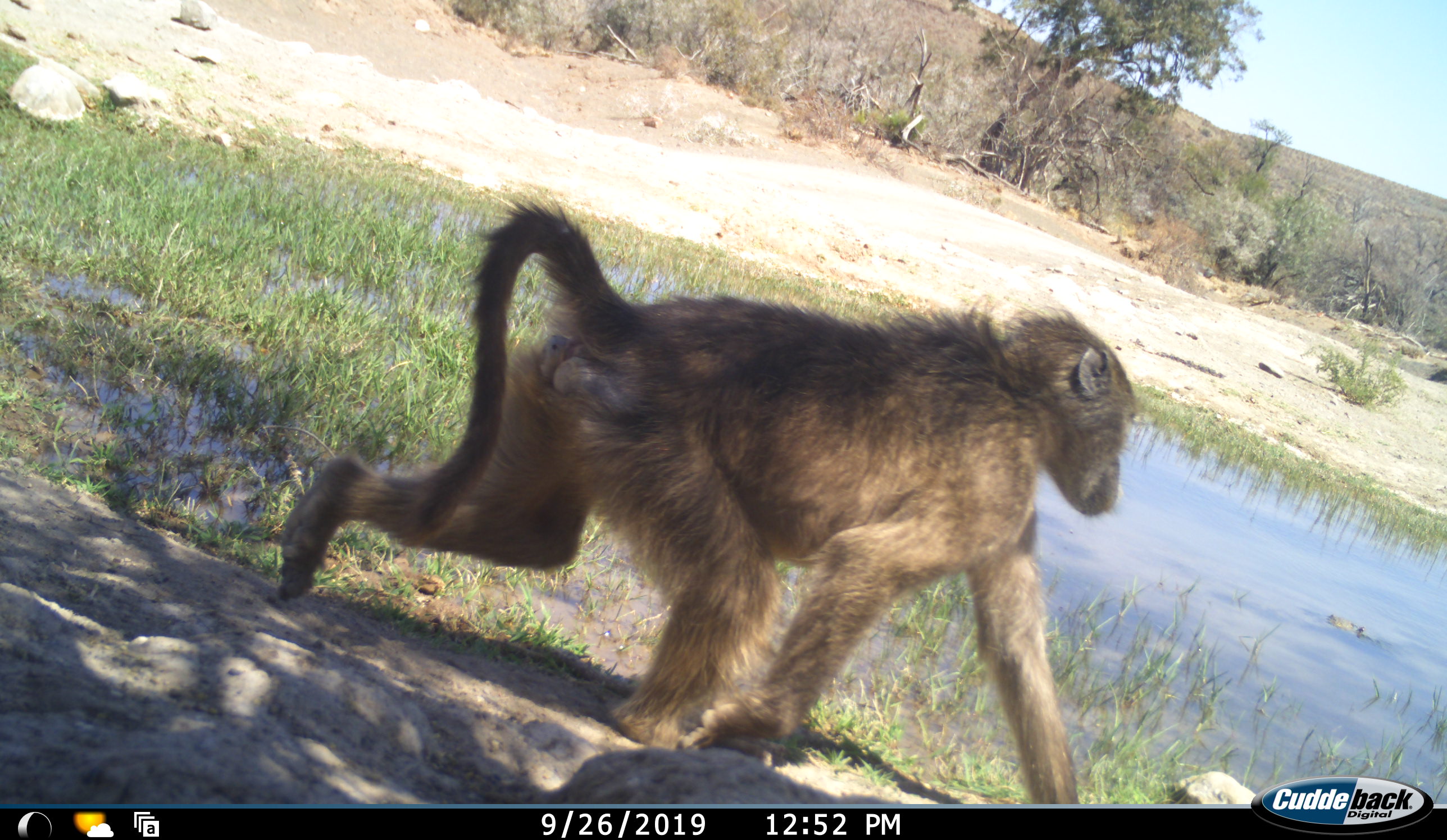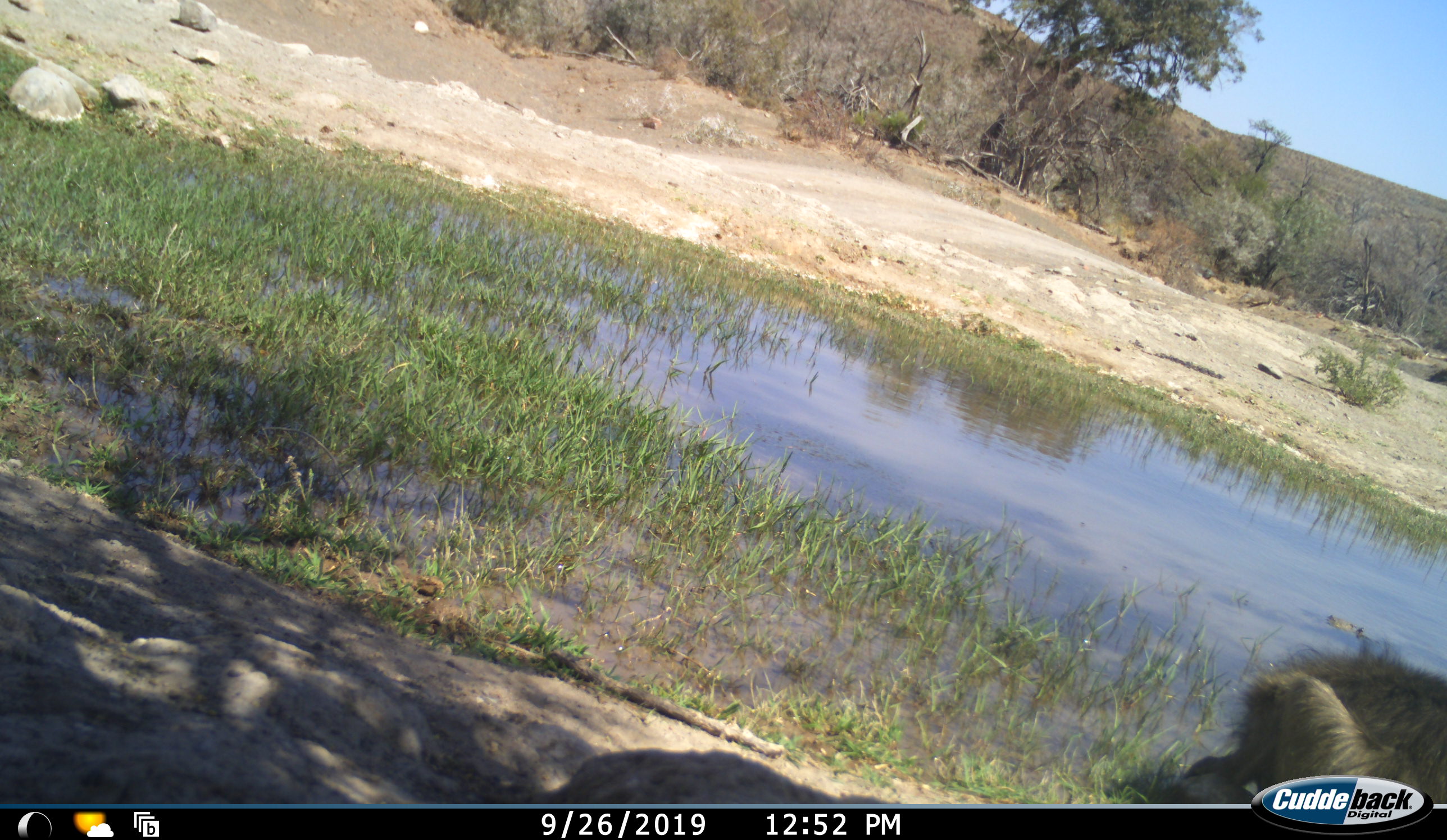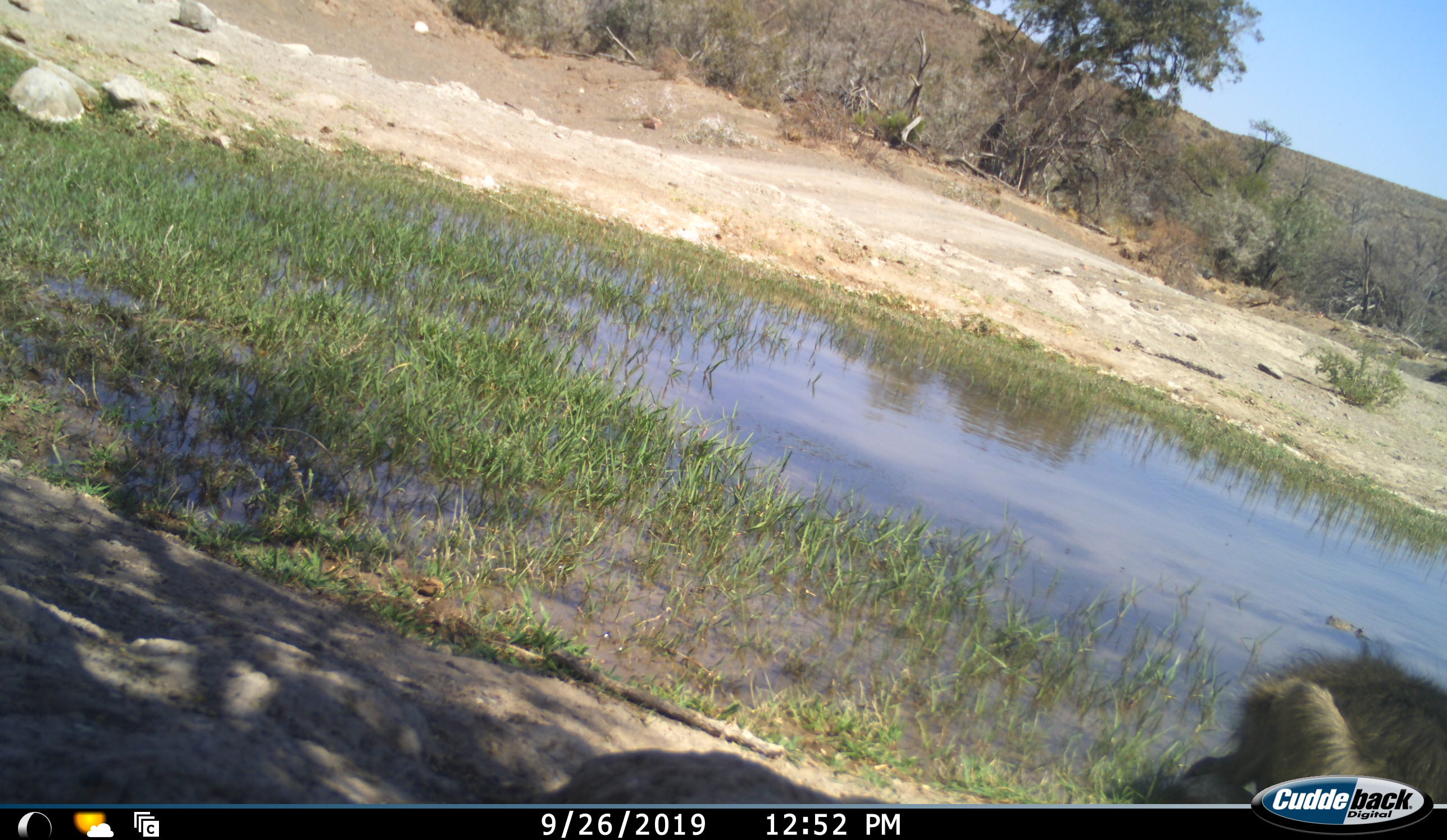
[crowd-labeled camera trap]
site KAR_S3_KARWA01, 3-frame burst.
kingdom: Animalia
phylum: Chordata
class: Mammalia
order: Primates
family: Cercopithecidae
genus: Papio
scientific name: Papio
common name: baboon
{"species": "baboon (Papio)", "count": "1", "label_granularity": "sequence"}